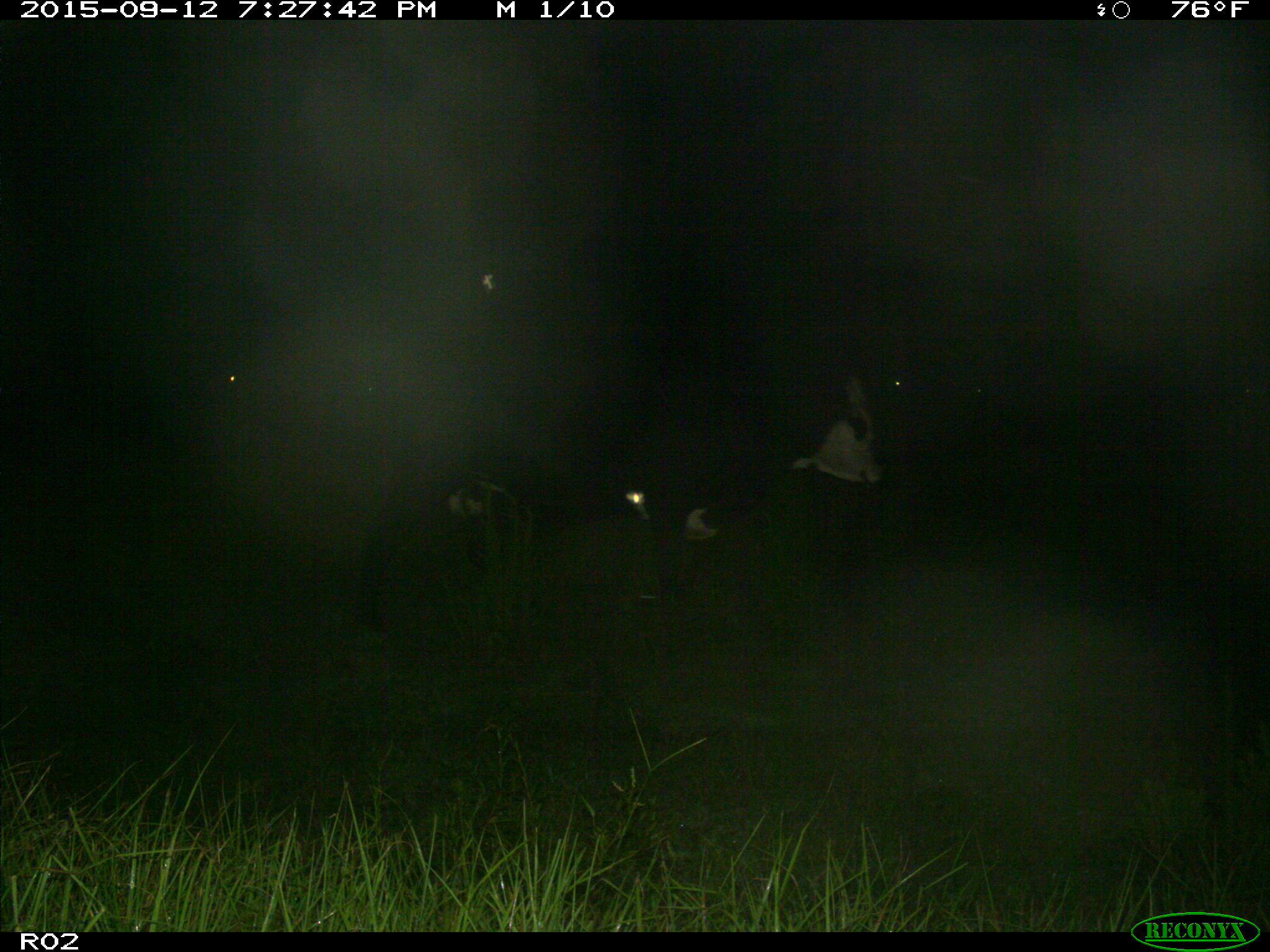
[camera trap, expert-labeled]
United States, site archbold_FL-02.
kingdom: Animalia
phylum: Chordata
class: Mammalia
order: Artiodactyla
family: Bovidae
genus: Bos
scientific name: Bos taurus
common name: domestic cow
Bos taurus (domestic cow).